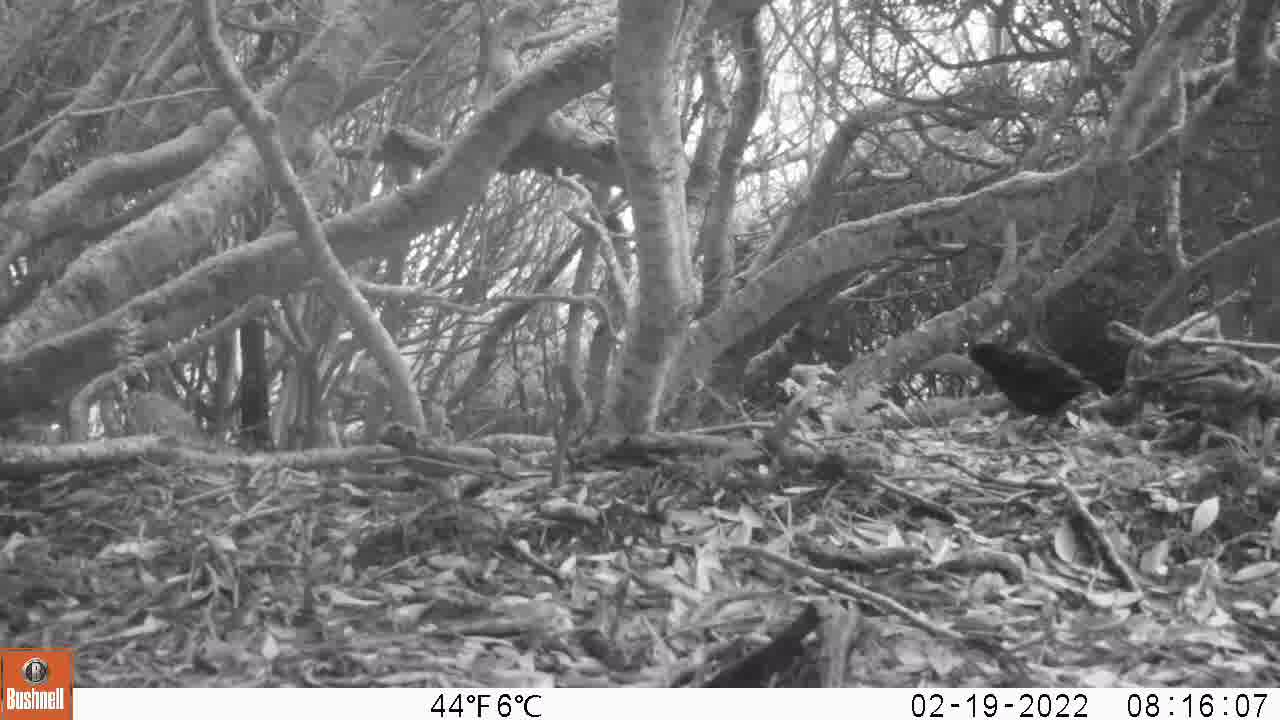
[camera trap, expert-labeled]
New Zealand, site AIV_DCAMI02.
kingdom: Animalia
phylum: Chordata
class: Aves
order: Passeriformes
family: Turdidae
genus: Turdus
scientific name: Turdus merula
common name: eurasian blackbird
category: blackbird